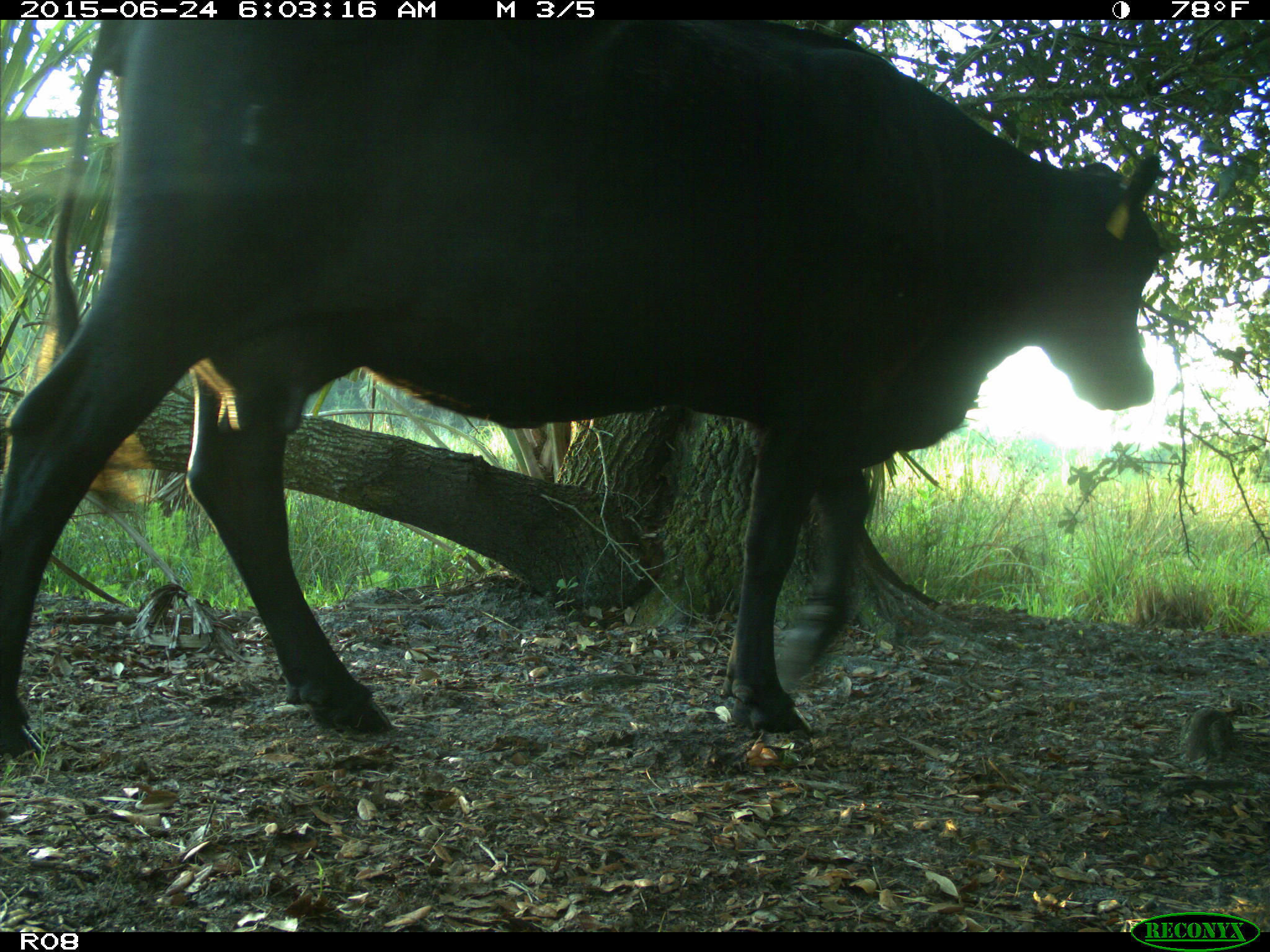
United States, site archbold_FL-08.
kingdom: Animalia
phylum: Chordata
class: Mammalia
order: Artiodactyla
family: Bovidae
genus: Bos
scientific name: Bos taurus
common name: domestic cow